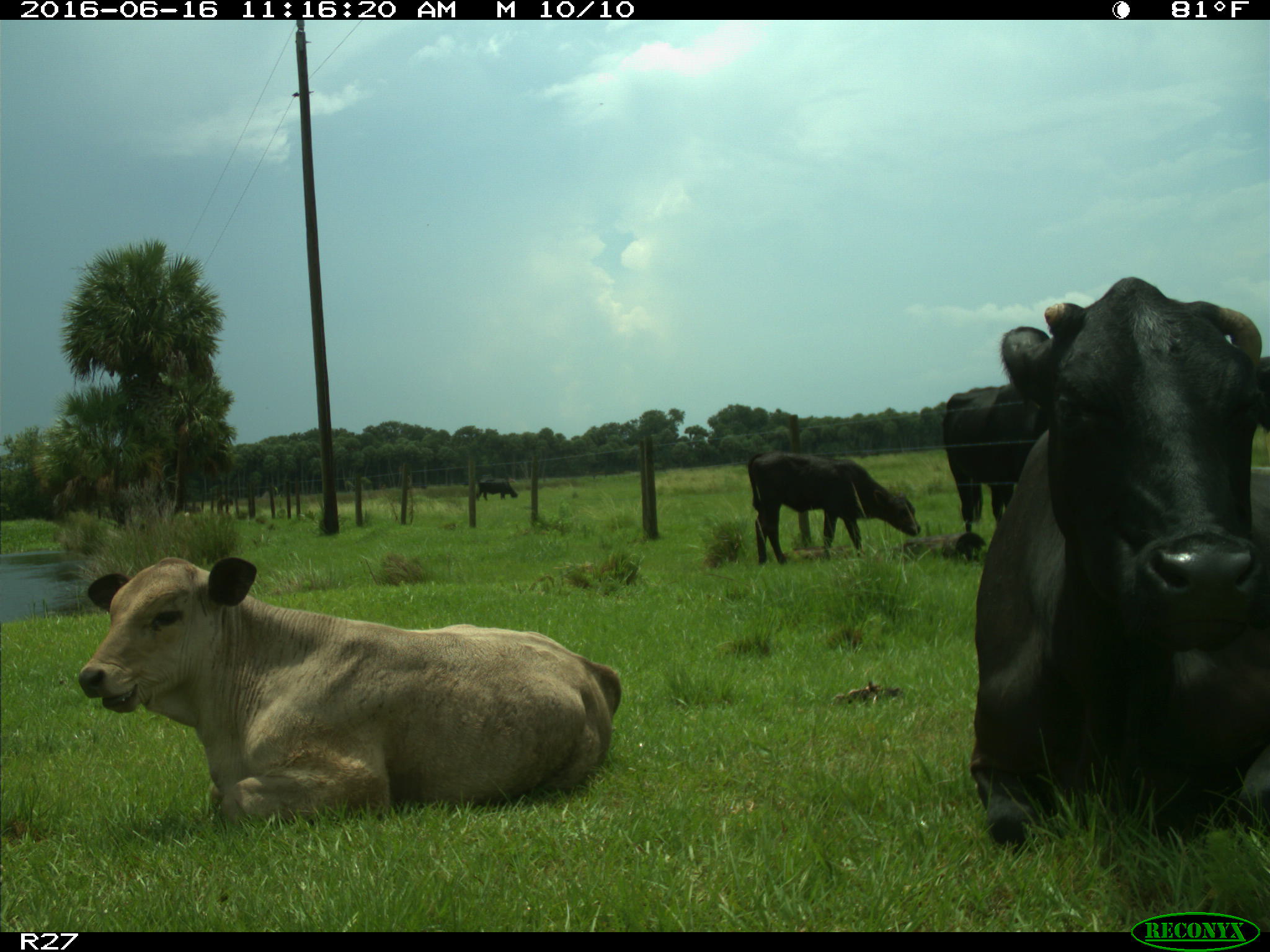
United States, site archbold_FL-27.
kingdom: Animalia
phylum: Chordata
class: Mammalia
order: Artiodactyla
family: Bovidae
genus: Bos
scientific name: Bos taurus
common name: domestic cow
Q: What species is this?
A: Bos taurus (domestic cow).